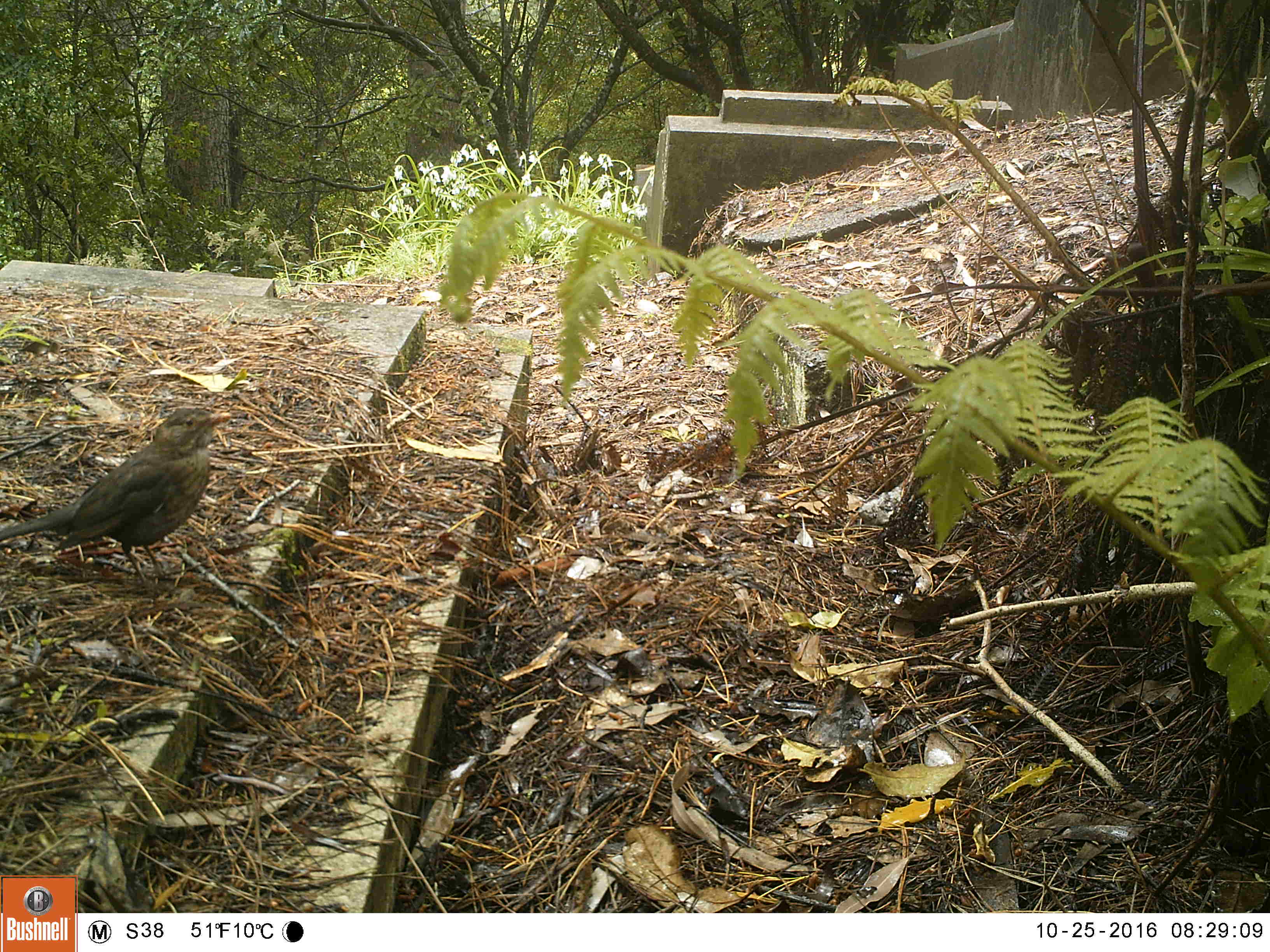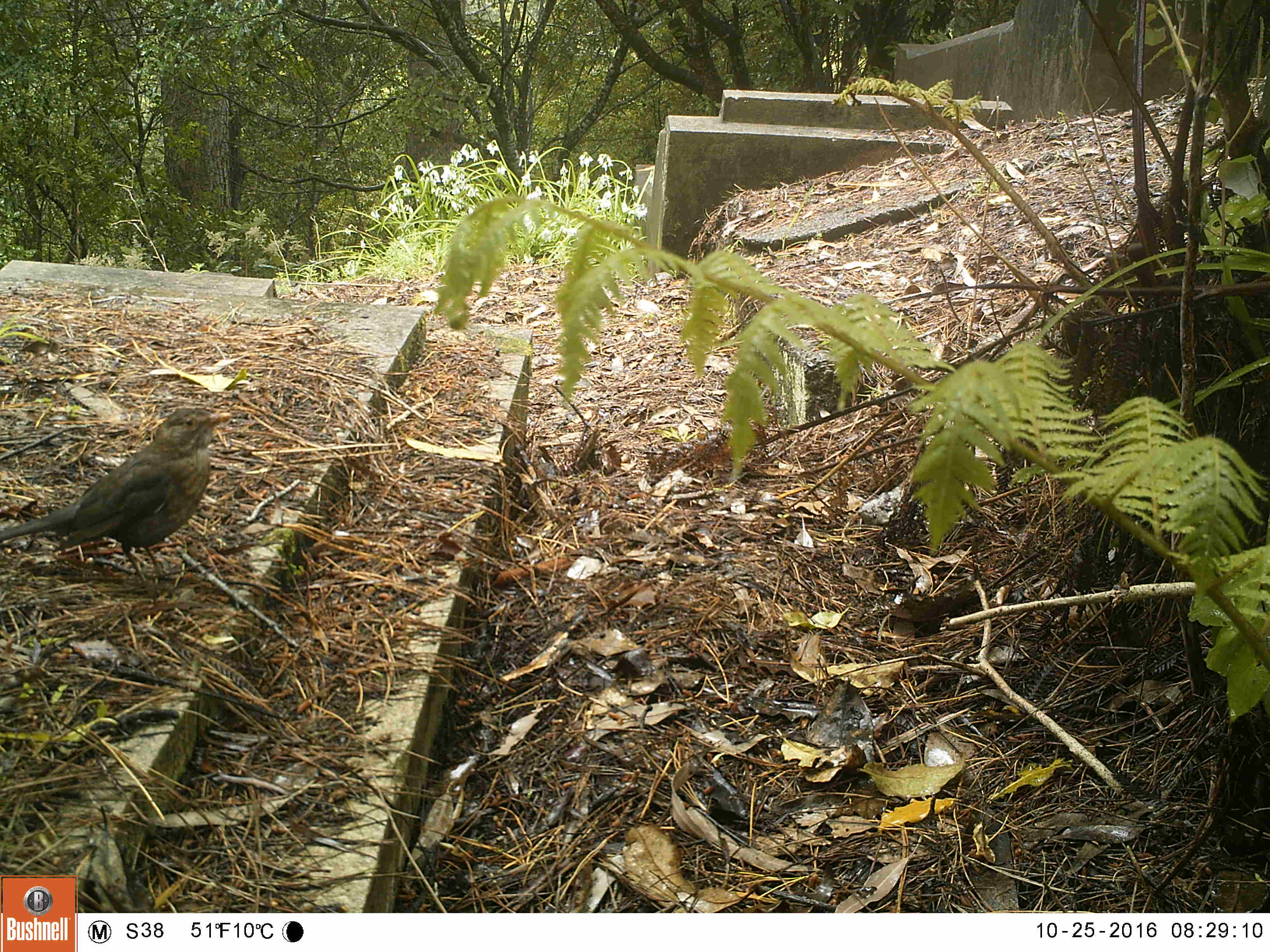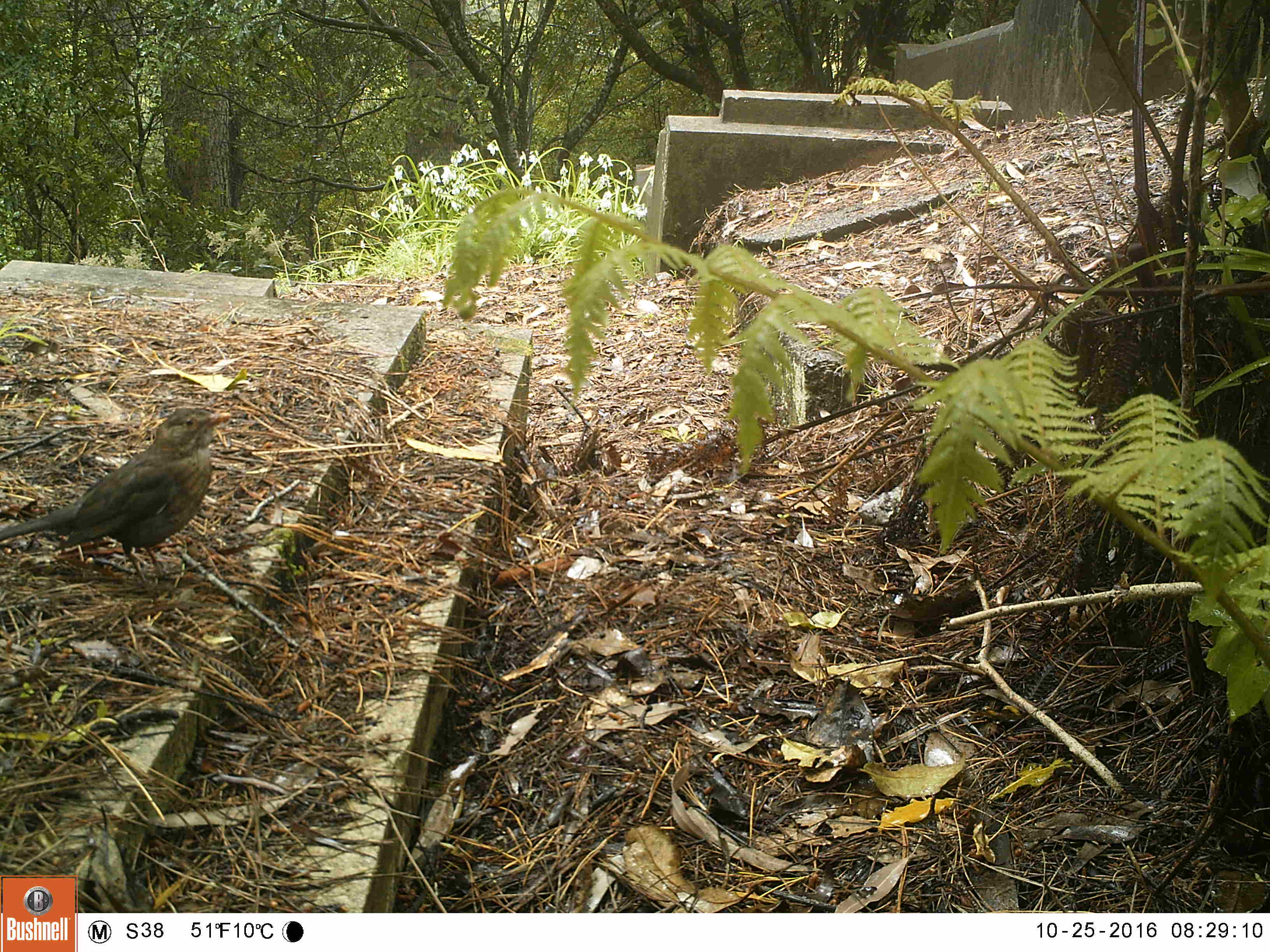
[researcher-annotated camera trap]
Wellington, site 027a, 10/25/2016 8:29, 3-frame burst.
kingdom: Animalia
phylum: Chordata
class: Aves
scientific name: Aves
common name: bird